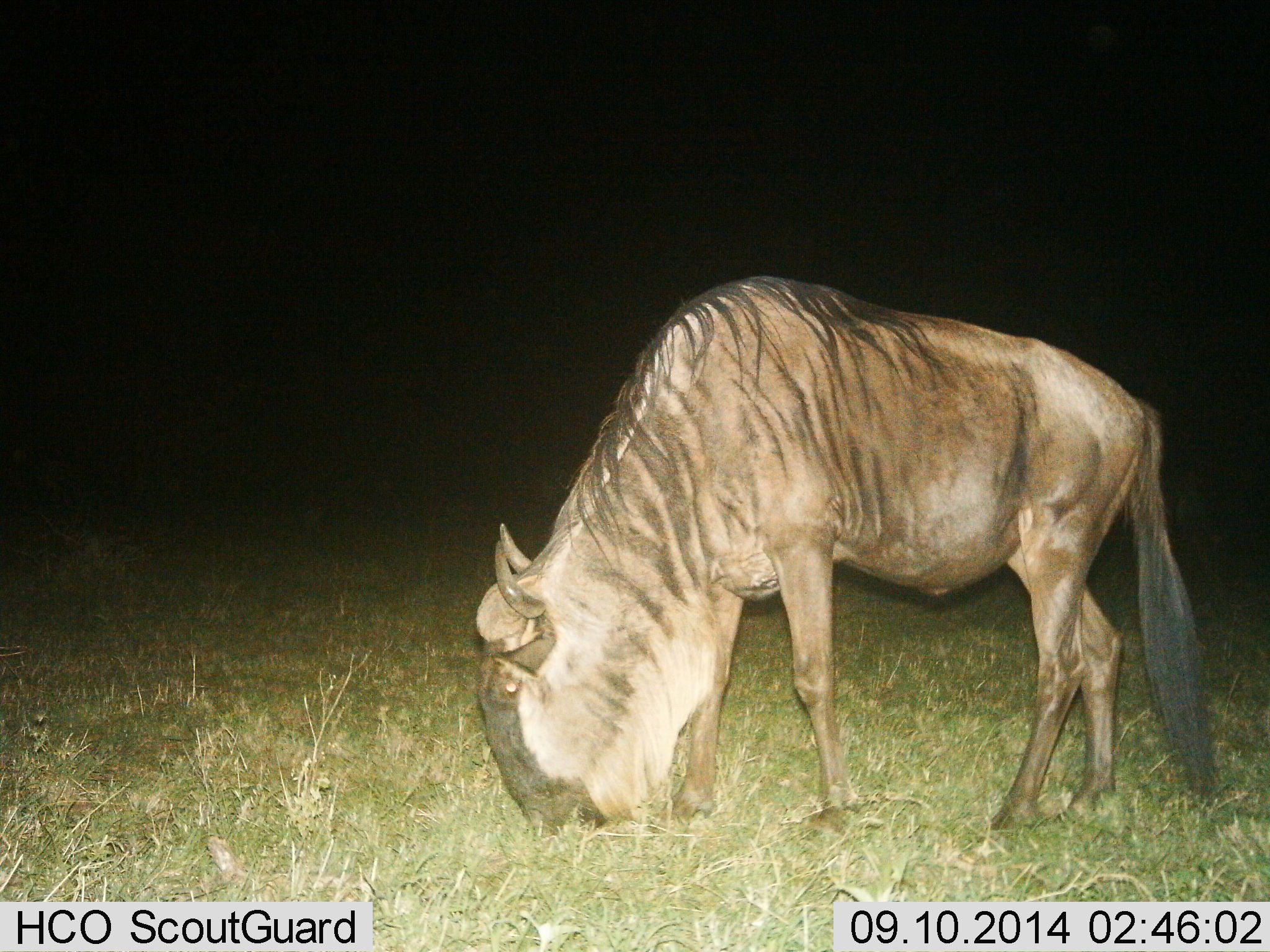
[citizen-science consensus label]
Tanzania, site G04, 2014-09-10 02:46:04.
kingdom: Animalia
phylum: Chordata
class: Mammalia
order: Artiodactyla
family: Bovidae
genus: Connochaetes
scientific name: Connochaetes taurinus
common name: blue wildebeest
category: wildebeest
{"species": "wildebeest (blue wildebeest) (Connochaetes taurinus)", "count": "1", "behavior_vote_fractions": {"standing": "10%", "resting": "0%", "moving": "10%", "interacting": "0%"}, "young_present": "0%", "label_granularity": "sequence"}